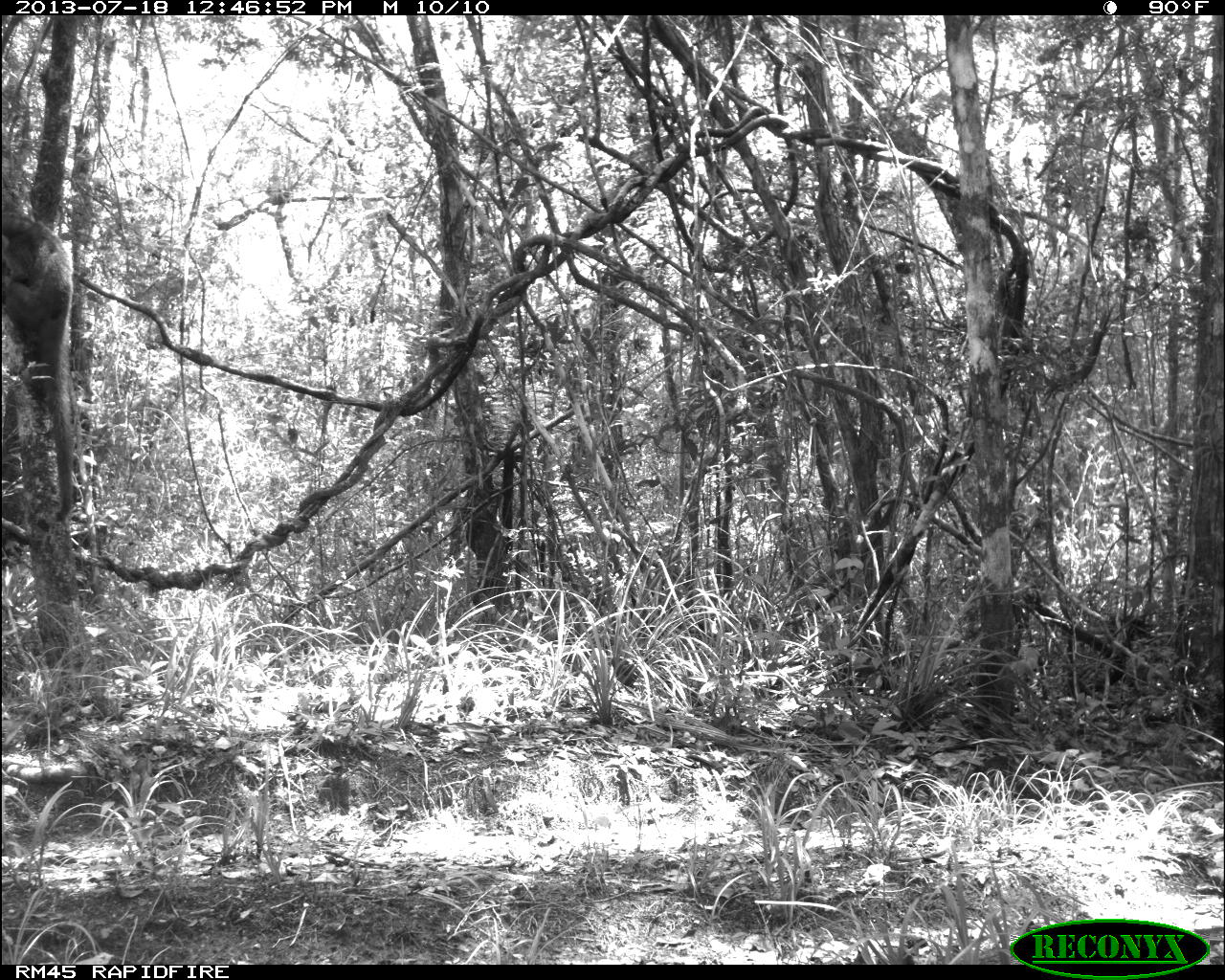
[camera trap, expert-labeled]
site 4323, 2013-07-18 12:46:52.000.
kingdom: Animalia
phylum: Chordata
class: Mammalia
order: Carnivora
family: Procyonidae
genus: Nasua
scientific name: Nasua narica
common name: white-nosed coati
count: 2